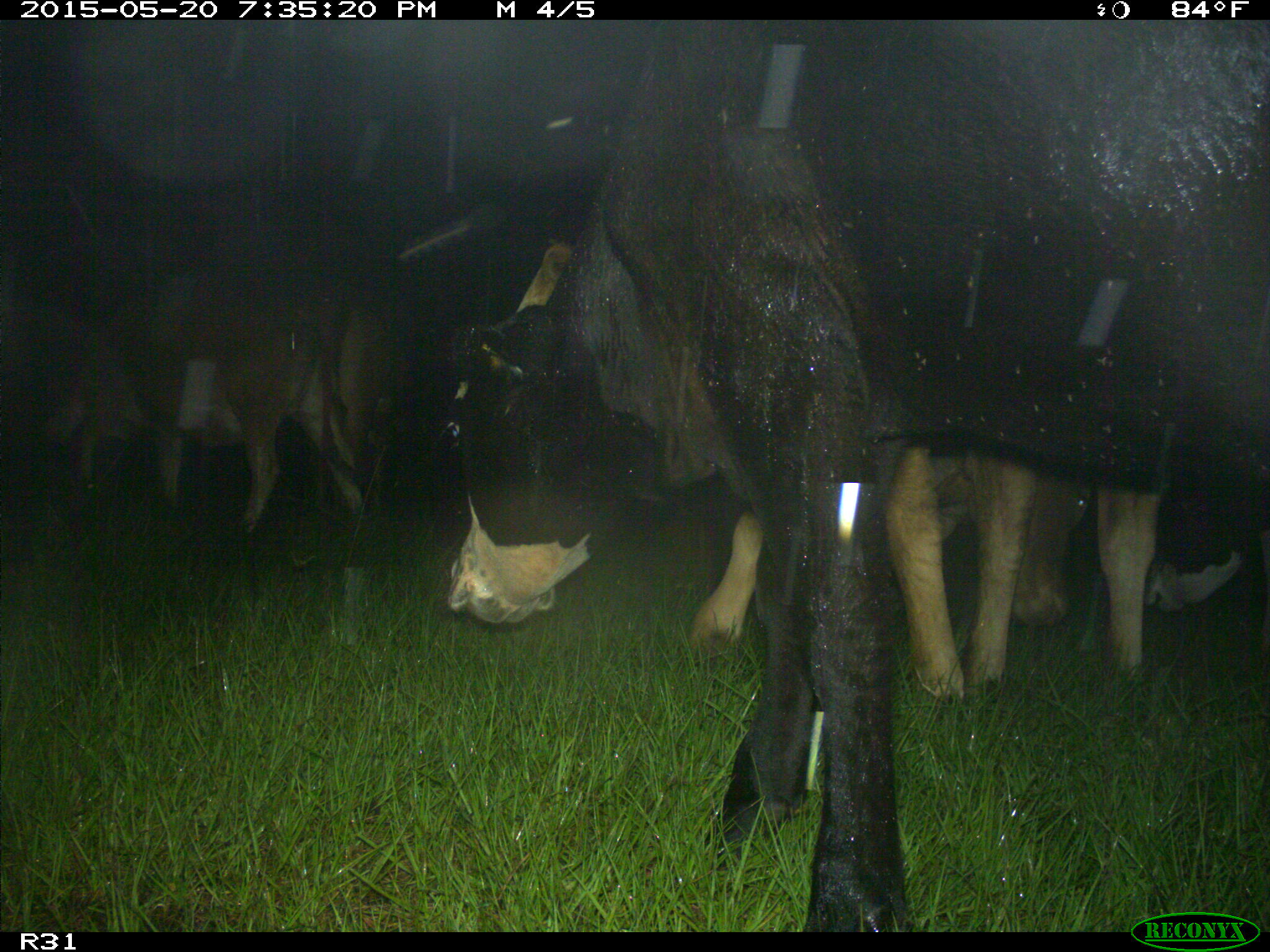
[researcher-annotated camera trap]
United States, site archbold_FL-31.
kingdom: Animalia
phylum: Chordata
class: Mammalia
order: Artiodactyla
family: Bovidae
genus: Bos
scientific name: Bos taurus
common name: domestic cow